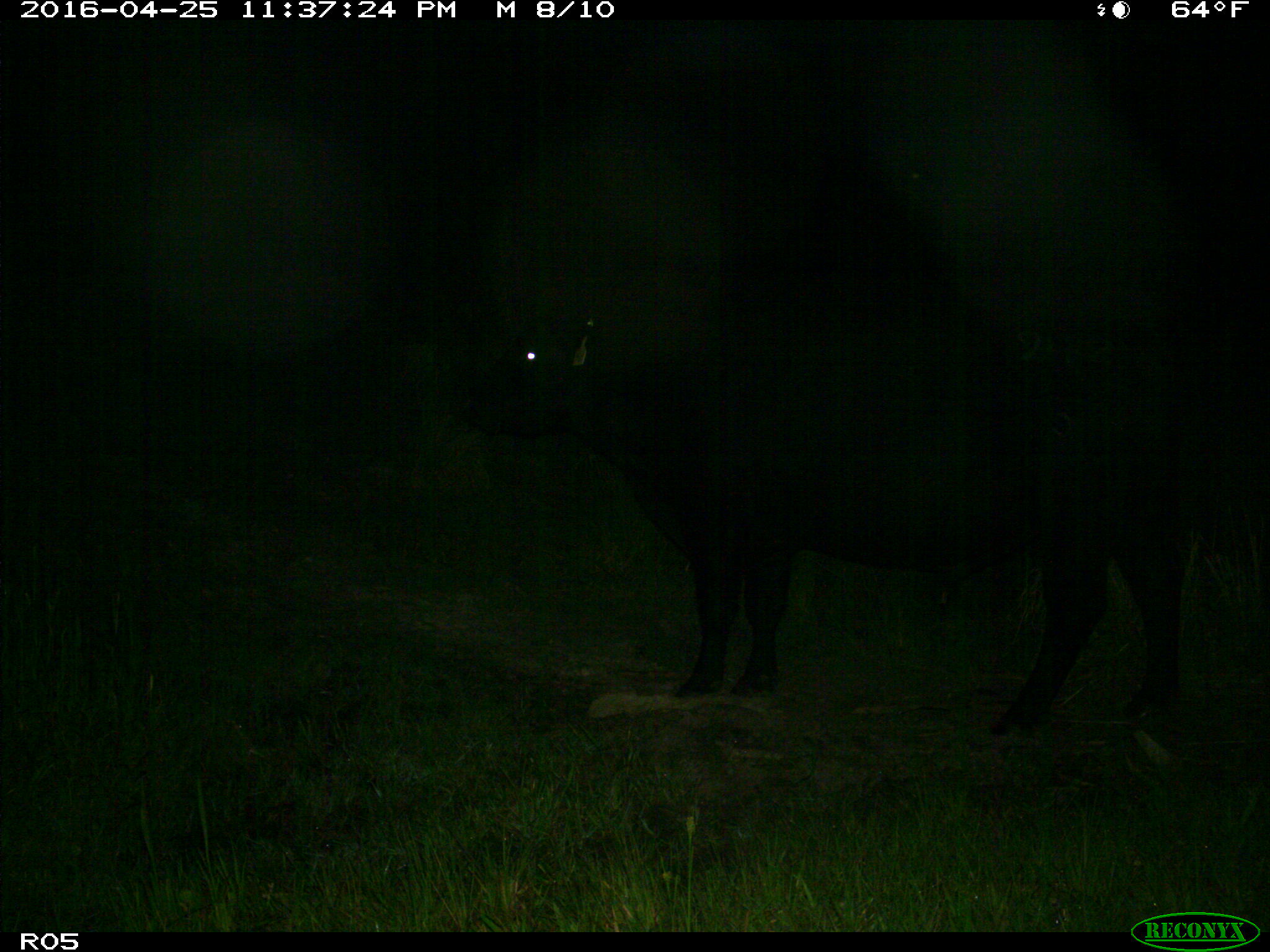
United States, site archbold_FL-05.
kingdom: Animalia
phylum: Chordata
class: Mammalia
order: Artiodactyla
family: Bovidae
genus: Bos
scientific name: Bos taurus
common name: domestic cow